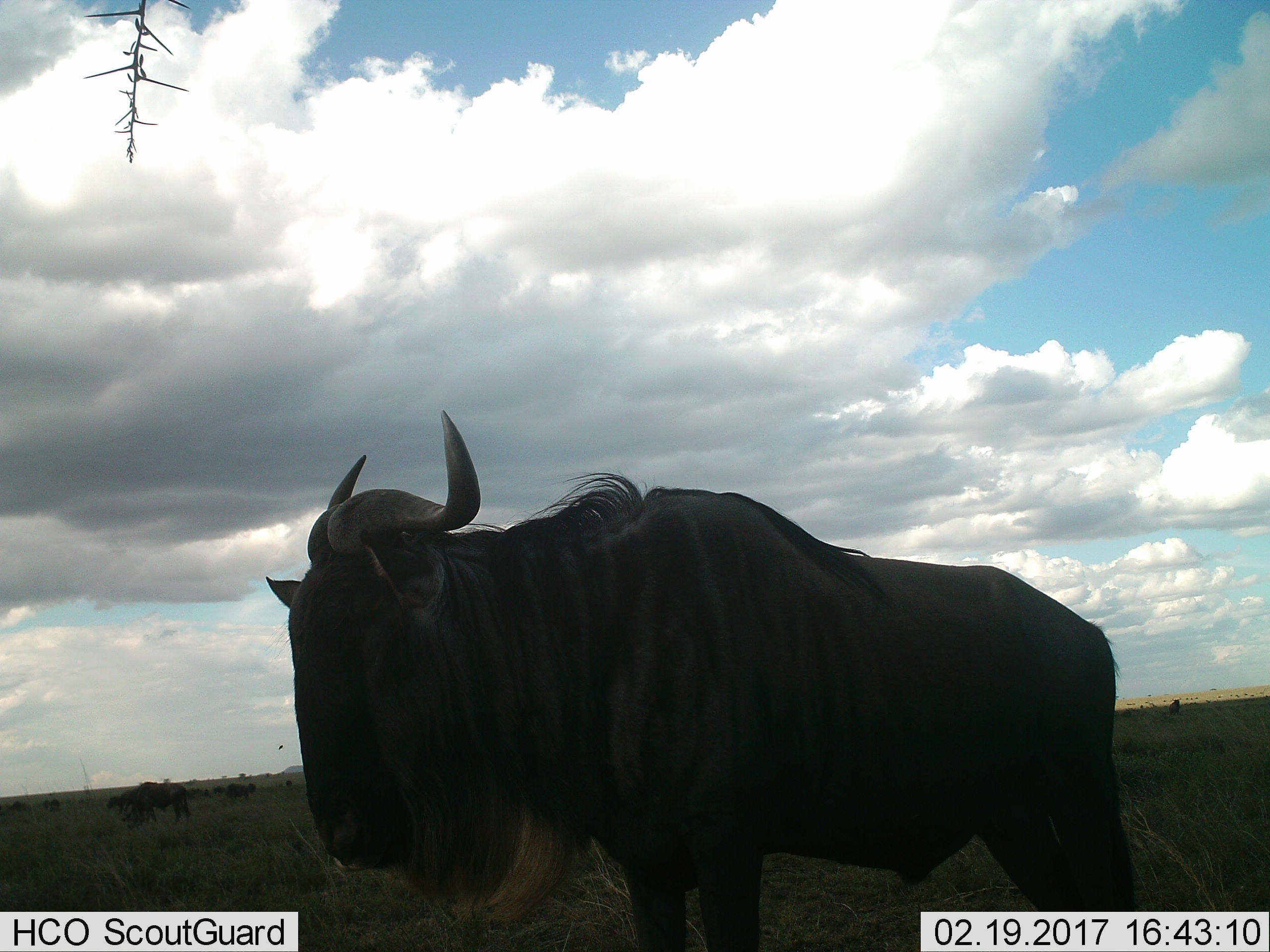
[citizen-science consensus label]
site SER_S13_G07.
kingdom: Animalia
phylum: Chordata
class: Mammalia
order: Artiodactyla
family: Bovidae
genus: Connochaetes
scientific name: Connochaetes taurinus taurinus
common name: blue wildebeest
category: wildebeestblue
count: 1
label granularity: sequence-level